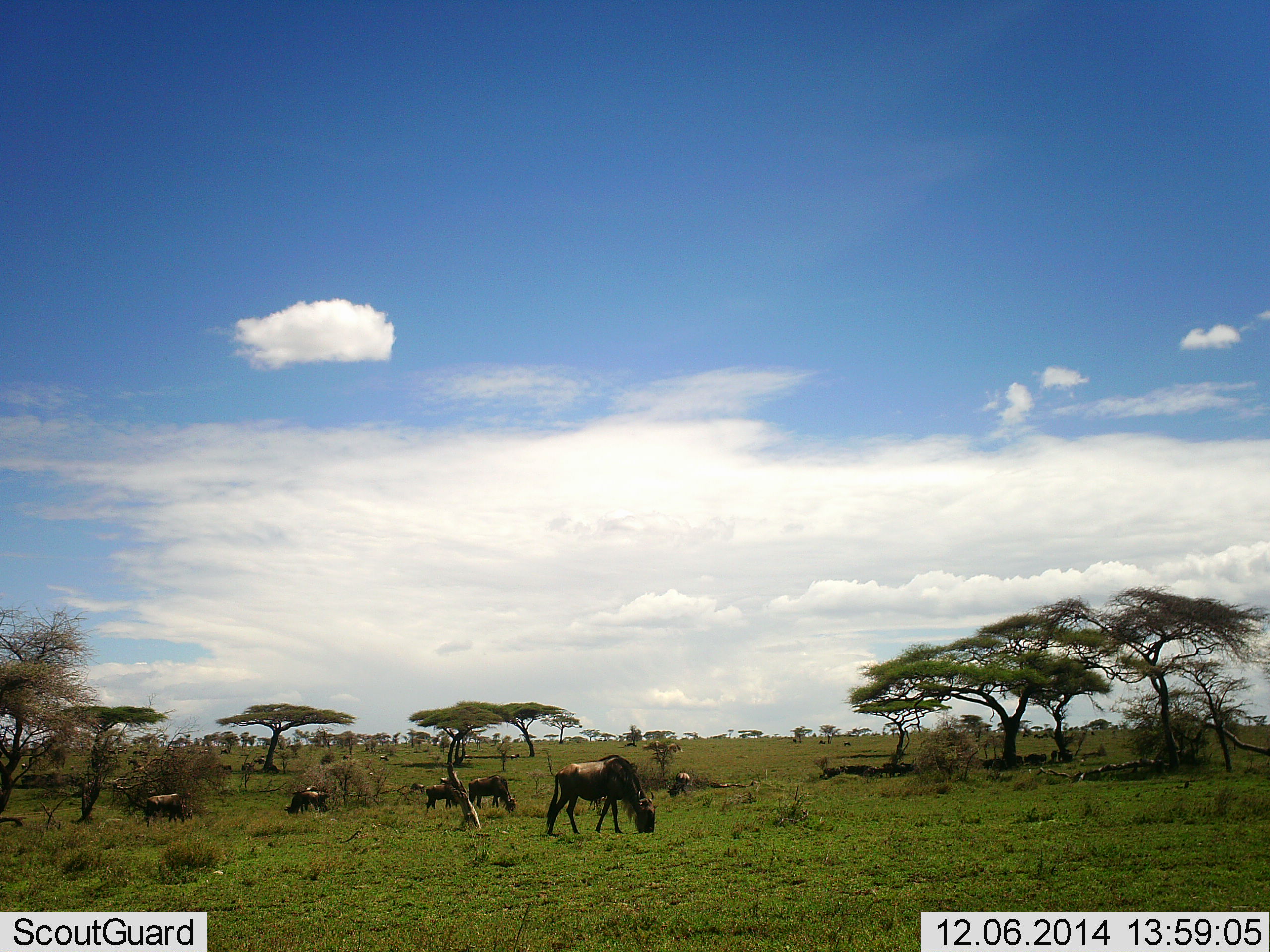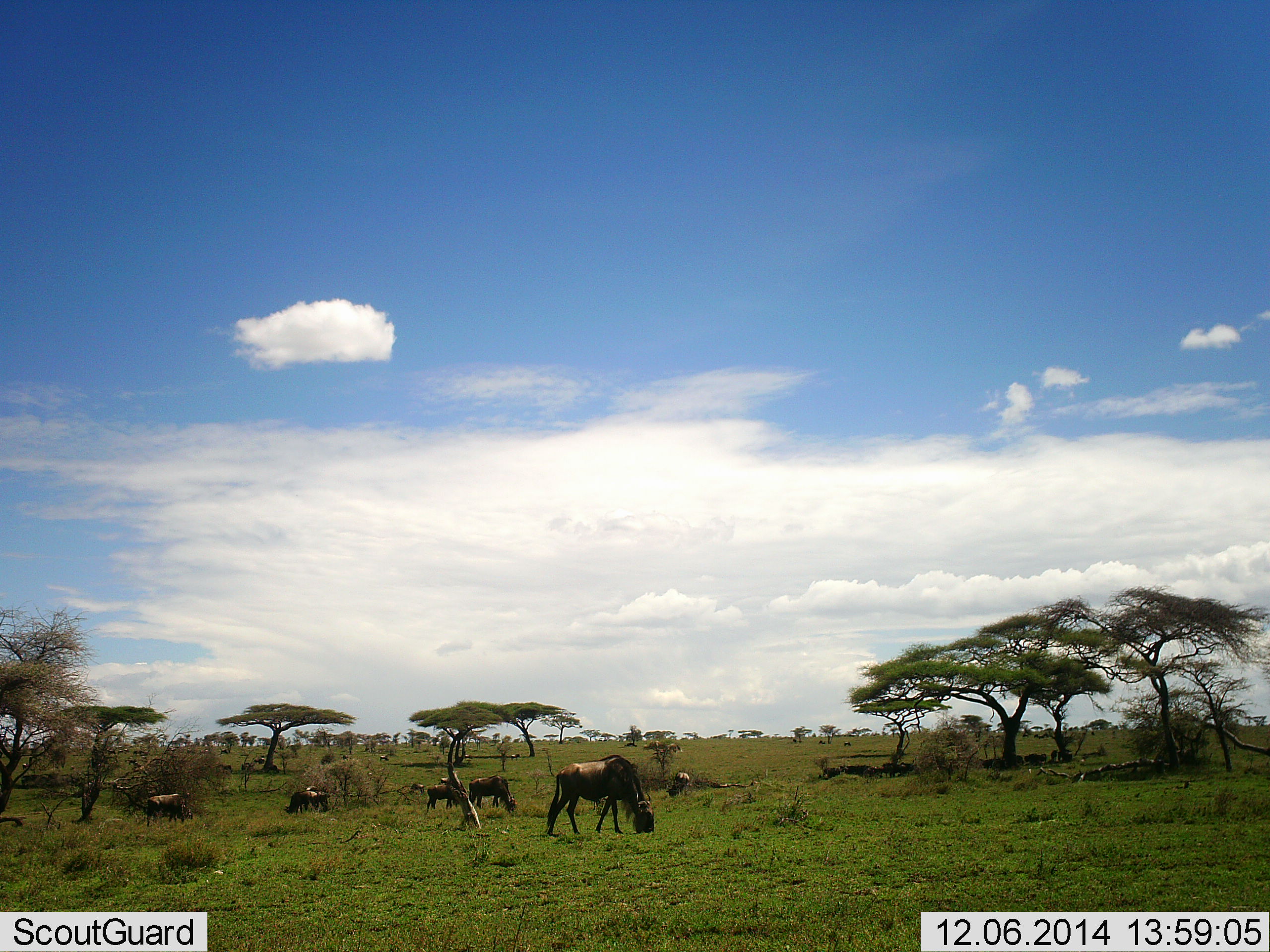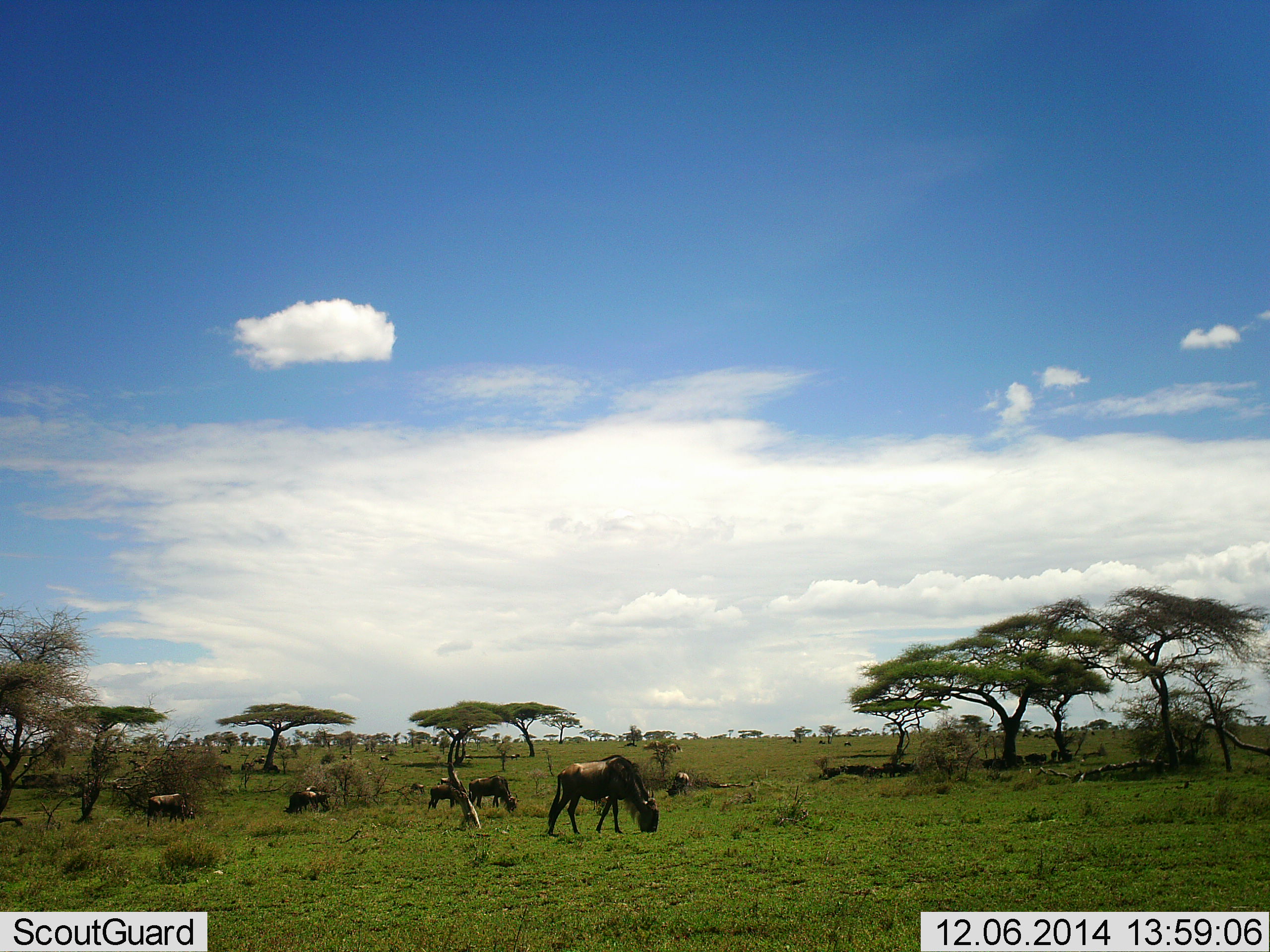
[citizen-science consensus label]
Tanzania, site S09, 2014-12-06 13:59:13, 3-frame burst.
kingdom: Animalia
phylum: Chordata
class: Mammalia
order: Artiodactyla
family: Bovidae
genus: Connochaetes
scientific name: Connochaetes taurinus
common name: blue wildebeest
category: wildebeest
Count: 6.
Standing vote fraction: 40%.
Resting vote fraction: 10%.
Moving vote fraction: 0%.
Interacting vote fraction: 0%.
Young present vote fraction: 0%.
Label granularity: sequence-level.